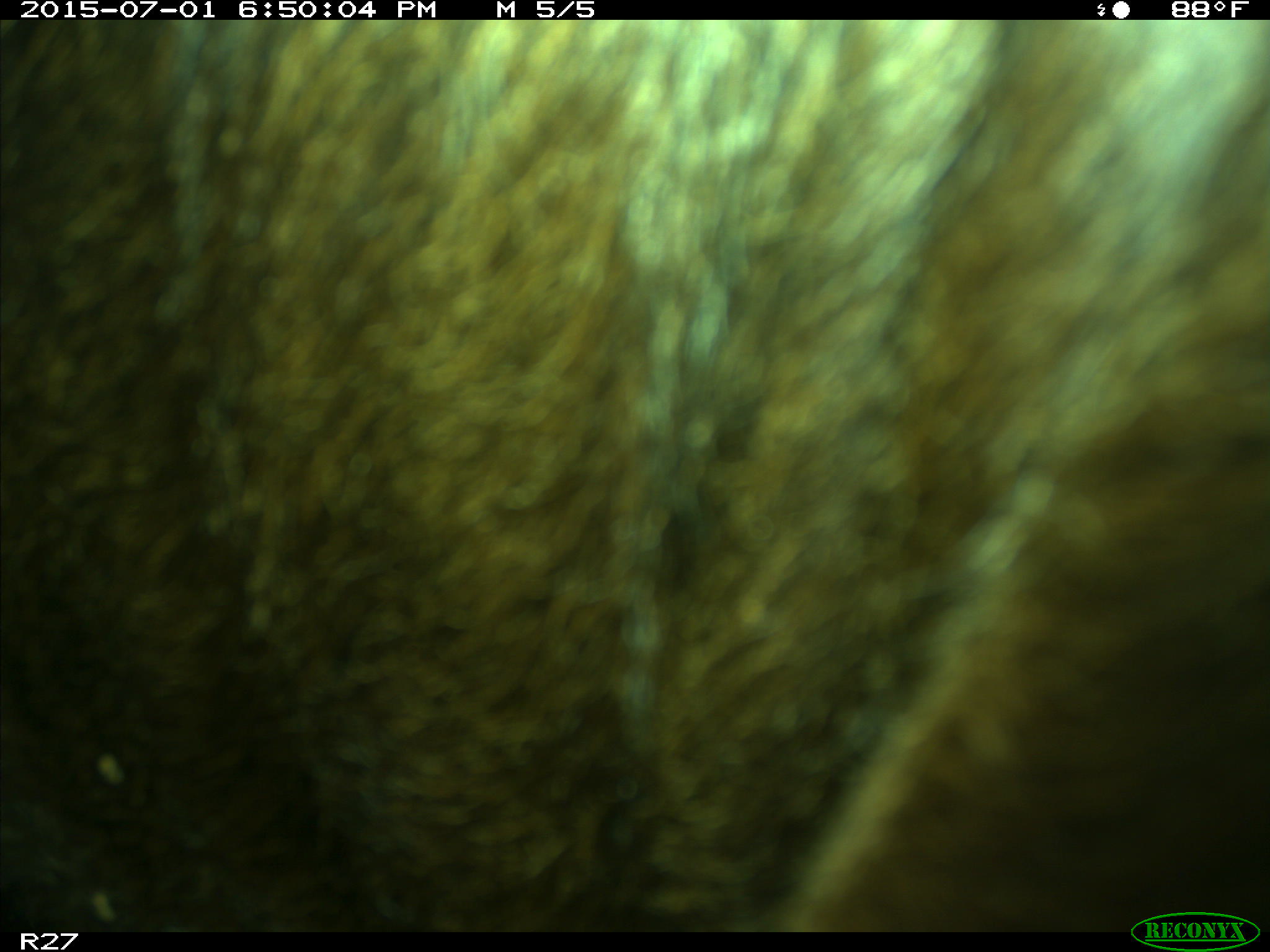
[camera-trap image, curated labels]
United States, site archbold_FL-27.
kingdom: Animalia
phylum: Chordata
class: Mammalia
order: Artiodactyla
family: Bovidae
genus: Bos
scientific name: Bos taurus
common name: domestic cow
Bos taurus (domestic cow).